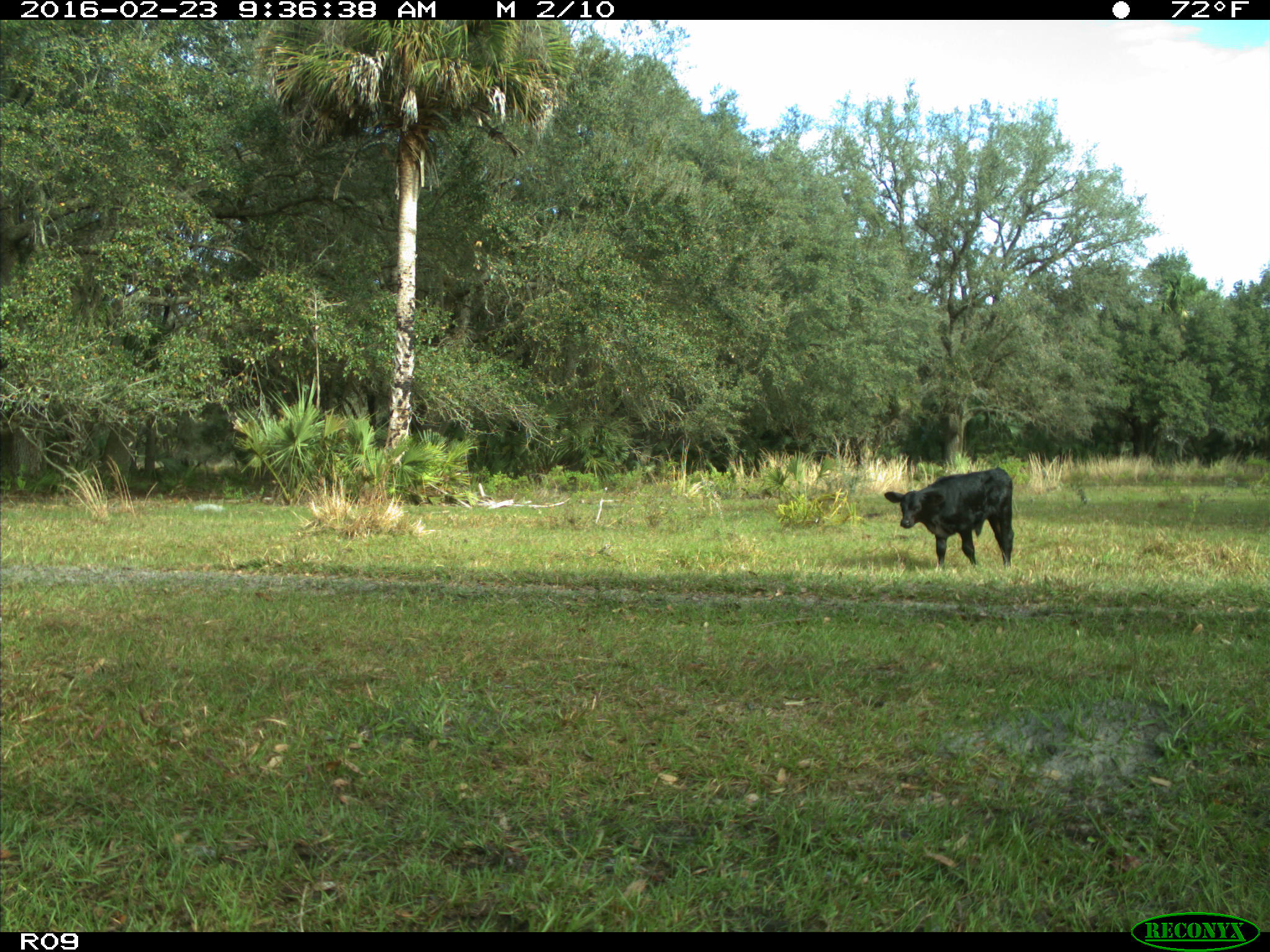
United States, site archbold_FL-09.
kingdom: Animalia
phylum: Chordata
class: Mammalia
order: Artiodactyla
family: Bovidae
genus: Bos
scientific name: Bos taurus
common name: domestic cow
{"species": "Bos taurus (domestic cow)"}